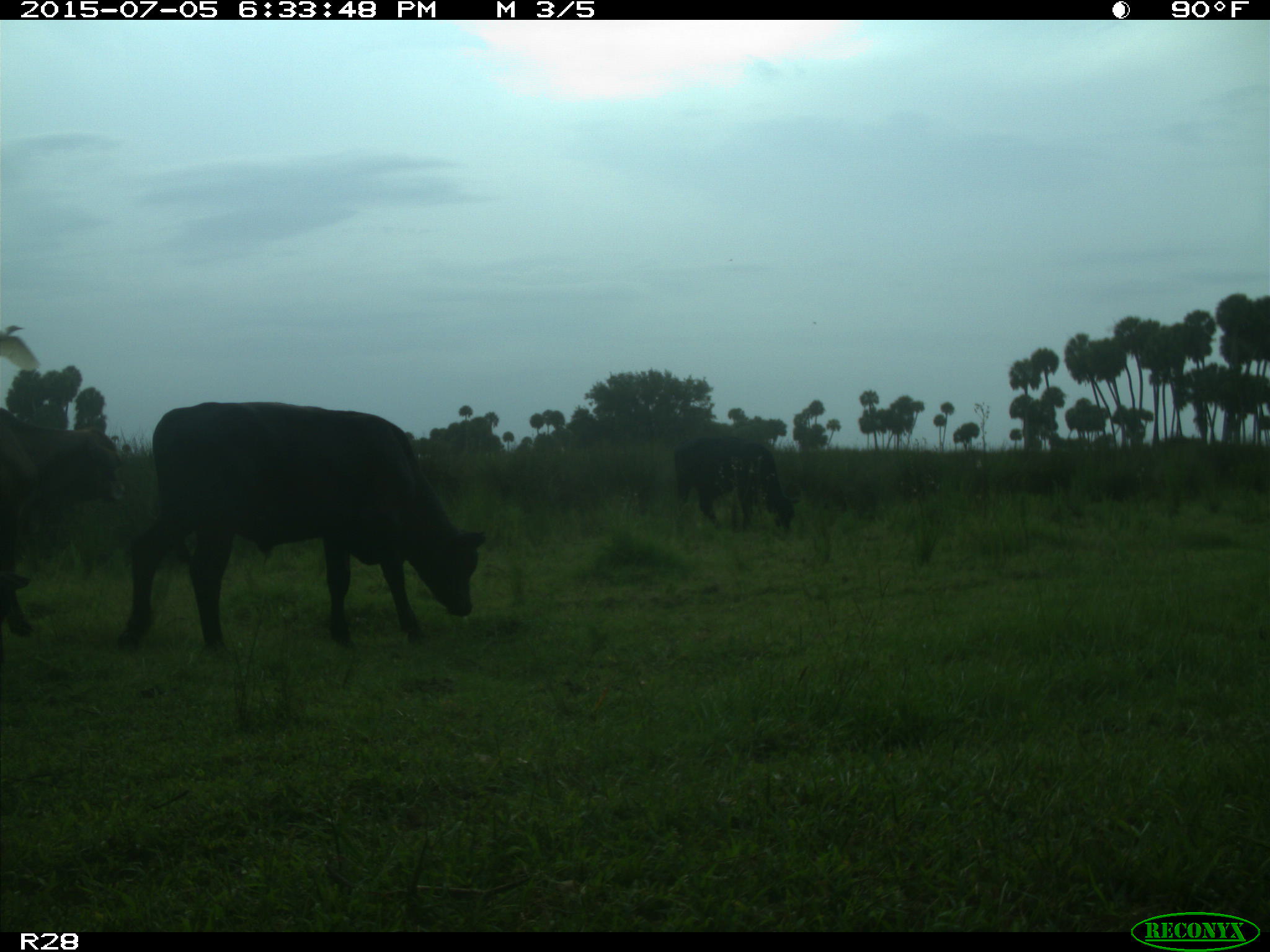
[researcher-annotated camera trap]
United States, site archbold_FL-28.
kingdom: Animalia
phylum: Chordata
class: Mammalia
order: Artiodactyla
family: Bovidae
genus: Bos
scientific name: Bos taurus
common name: domestic cow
Bos taurus (domestic cow).